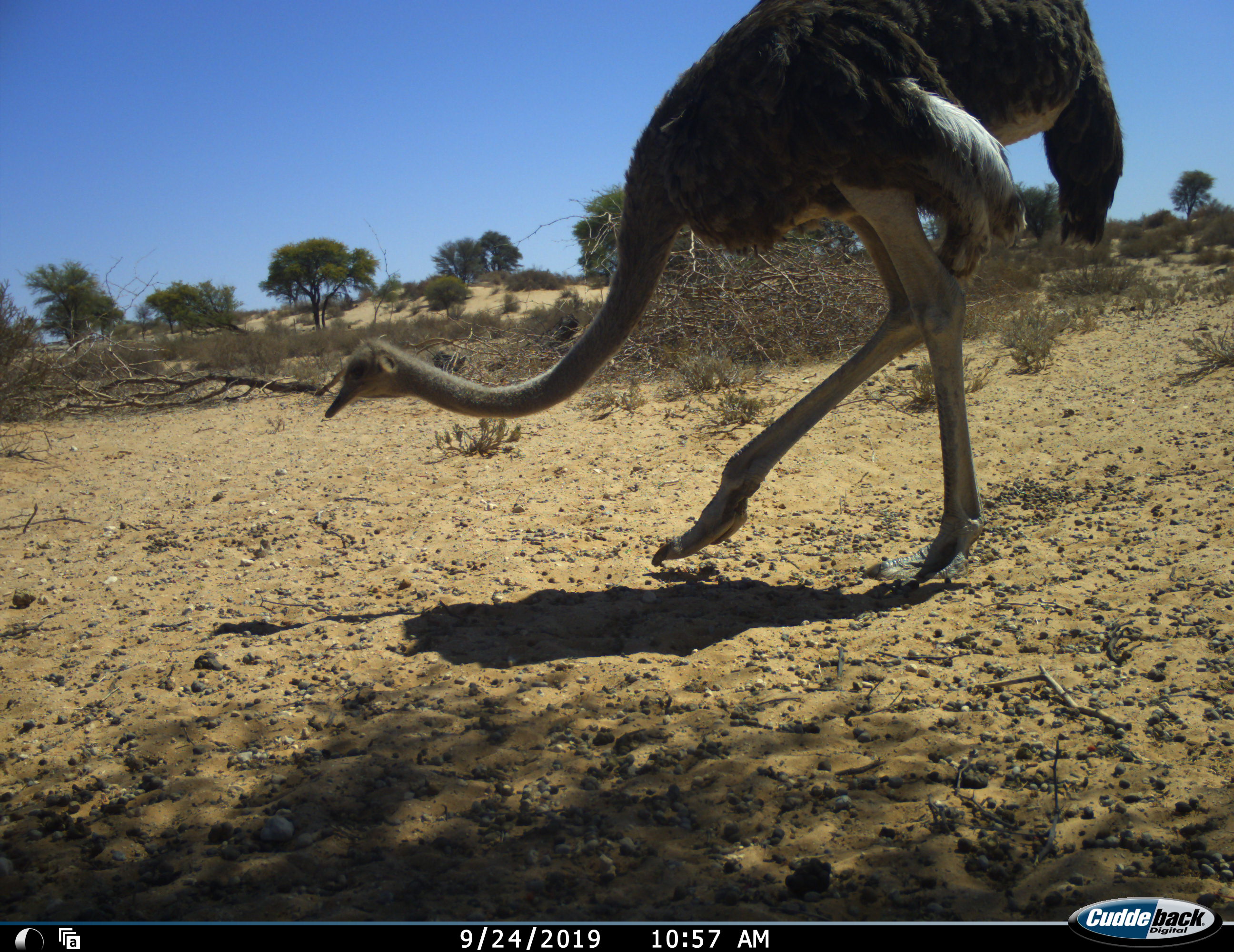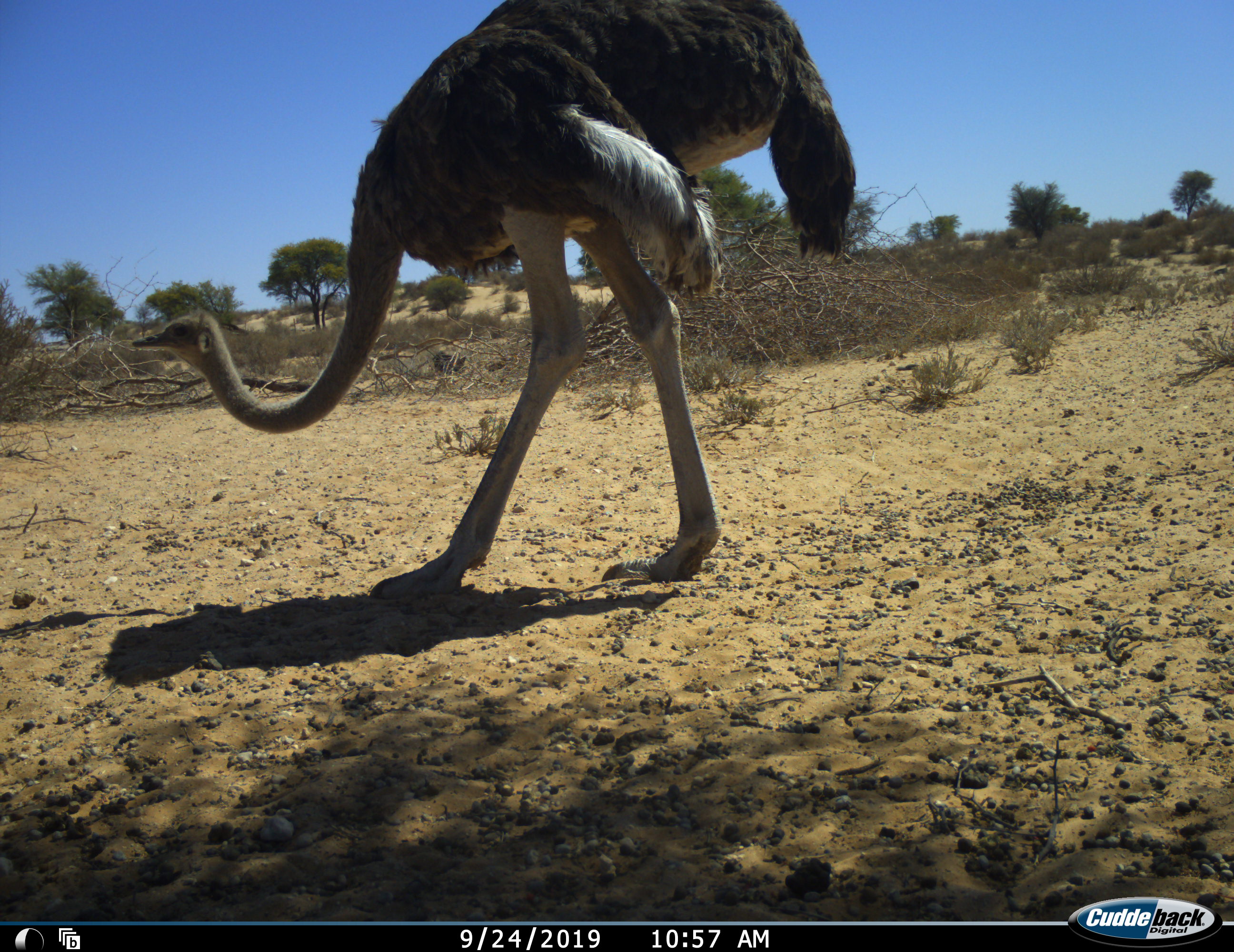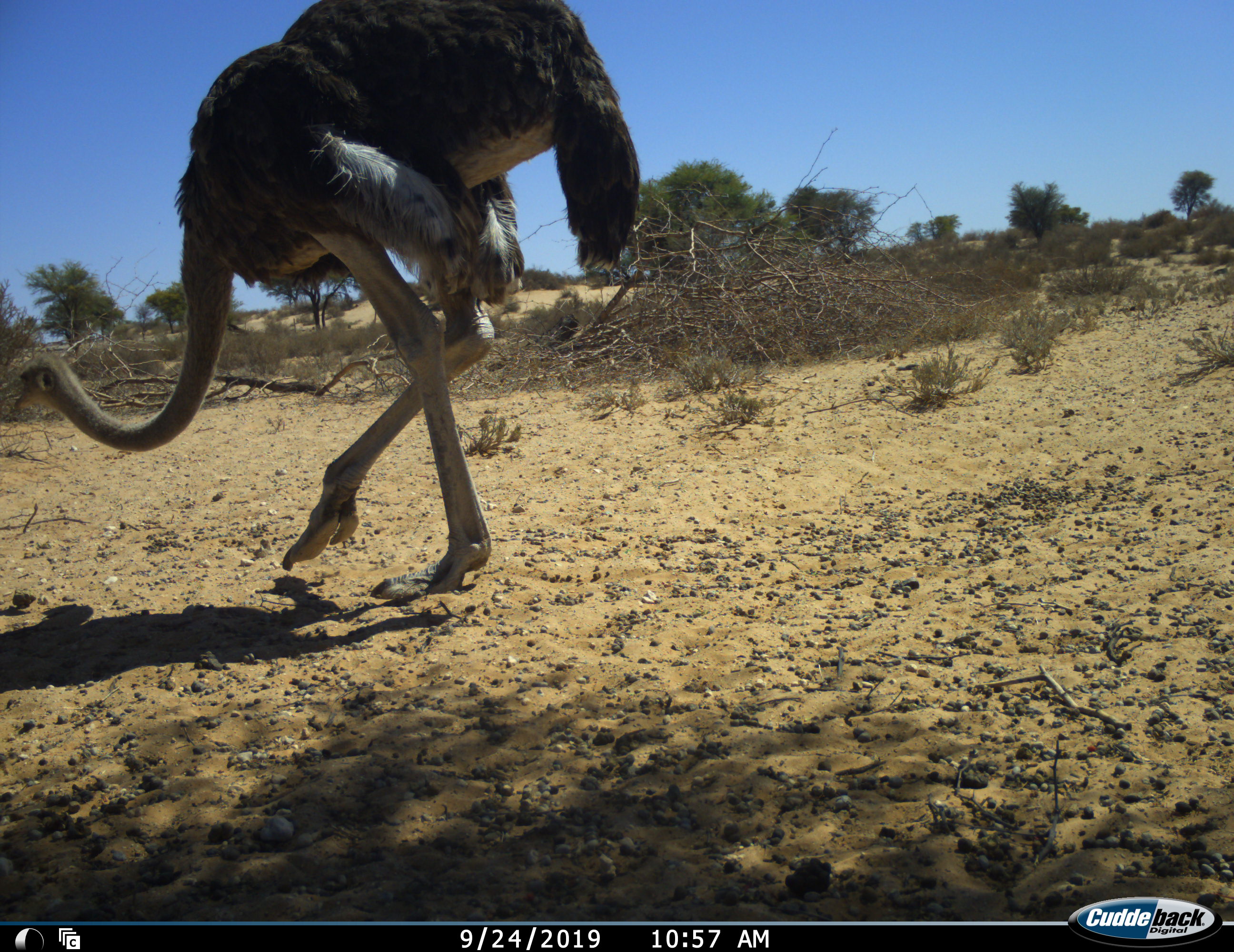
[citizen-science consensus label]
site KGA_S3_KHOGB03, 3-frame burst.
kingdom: Animalia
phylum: Chordata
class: Aves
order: Struthioniformes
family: Struthionidae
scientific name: Struthionidae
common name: ostrich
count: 1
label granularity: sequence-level